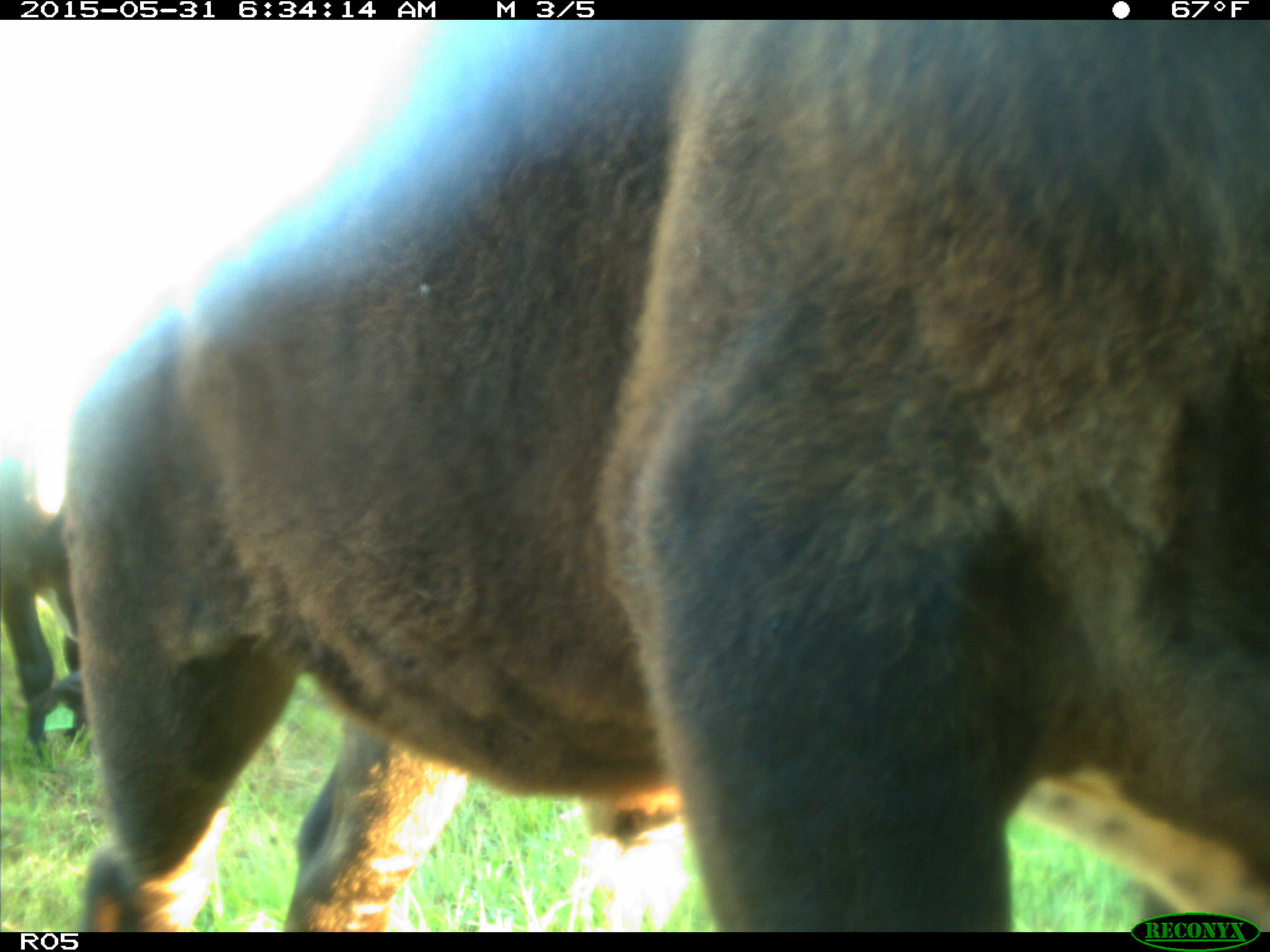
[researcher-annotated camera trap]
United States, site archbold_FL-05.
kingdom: Animalia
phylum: Chordata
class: Mammalia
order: Artiodactyla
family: Bovidae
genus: Bos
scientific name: Bos taurus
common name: domestic cow